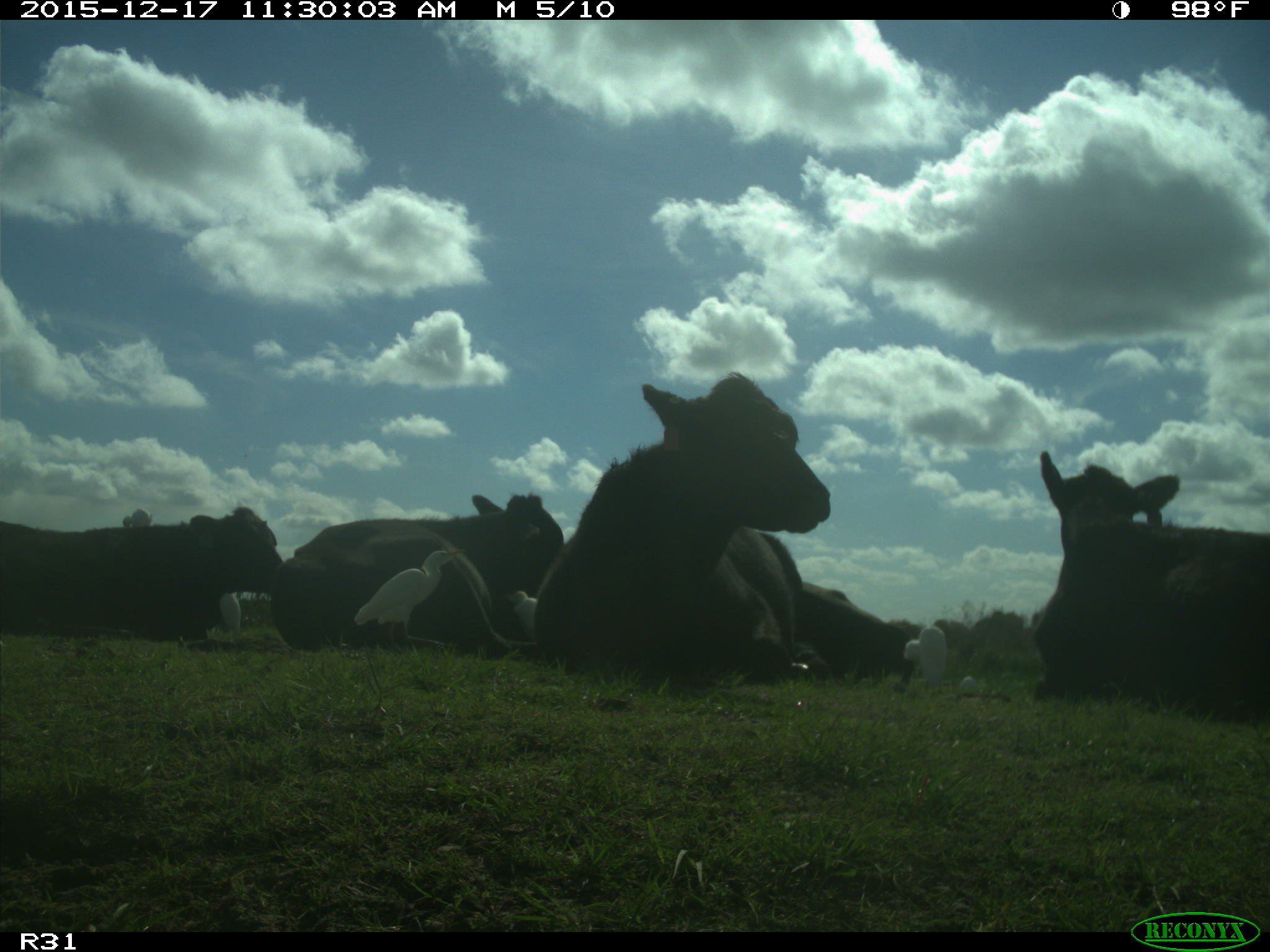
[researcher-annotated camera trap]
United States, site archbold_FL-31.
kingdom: Animalia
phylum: Chordata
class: Mammalia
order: Artiodactyla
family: Bovidae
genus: Bos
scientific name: Bos taurus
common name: domestic cow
Bos taurus (domestic cow).